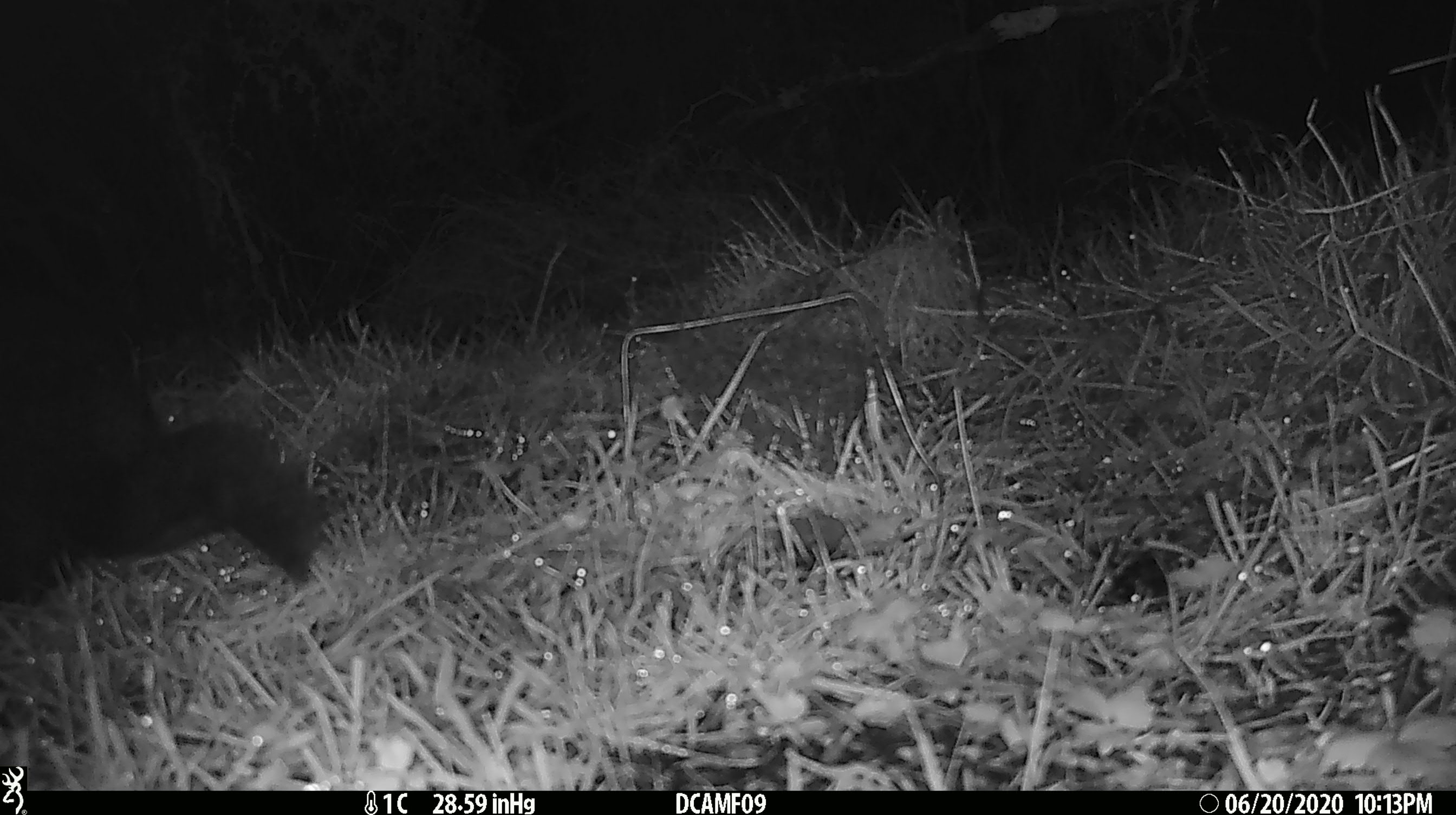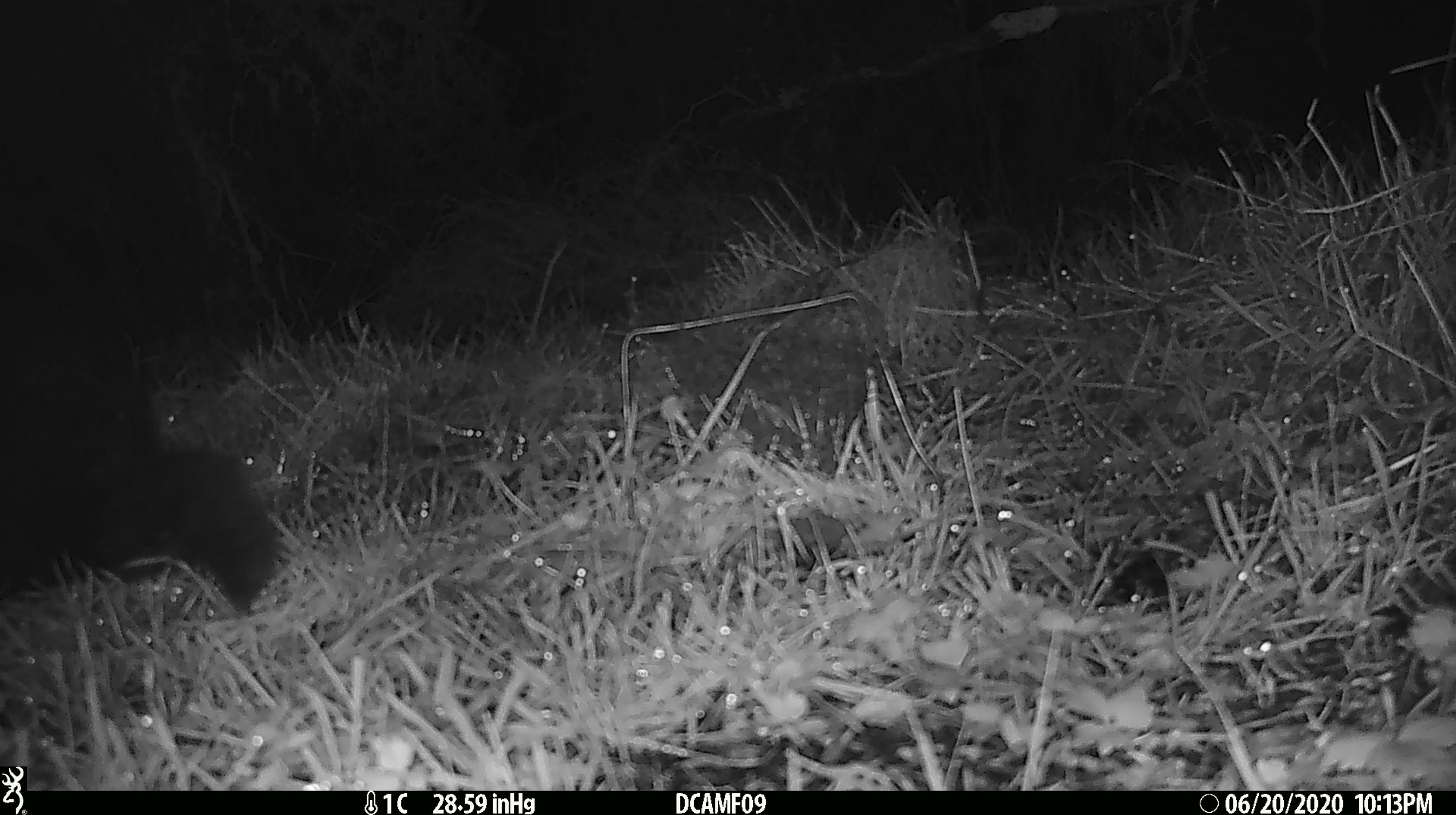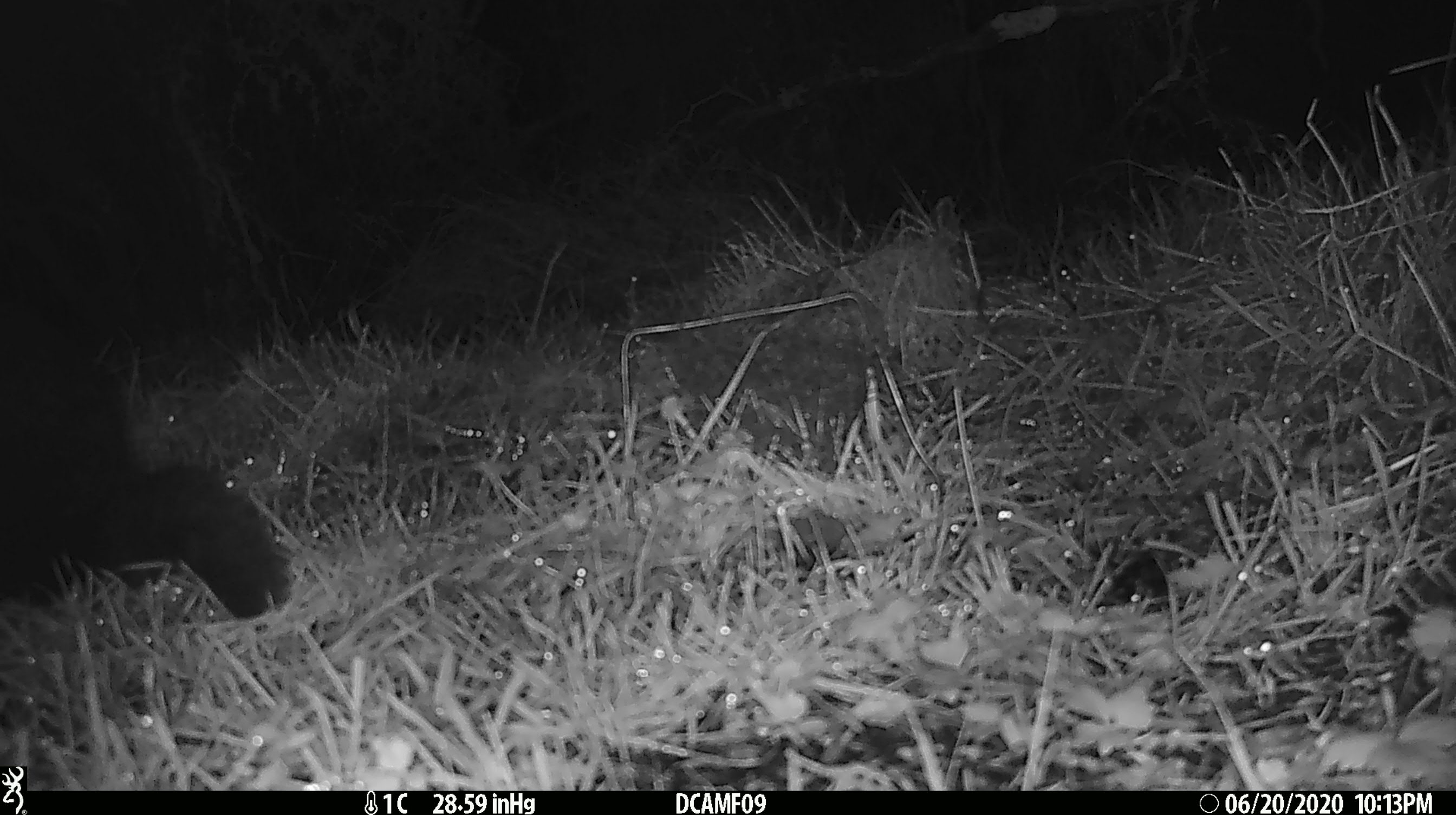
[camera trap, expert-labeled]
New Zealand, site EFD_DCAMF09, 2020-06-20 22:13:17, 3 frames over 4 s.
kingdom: Animalia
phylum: Chordata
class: Mammalia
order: Diprotodontia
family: Phalangeridae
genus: Trichosurus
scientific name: Trichosurus vulpecula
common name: common brushtail possum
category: possum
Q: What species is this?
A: Possum (common brushtail possum) (Trichosurus vulpecula).